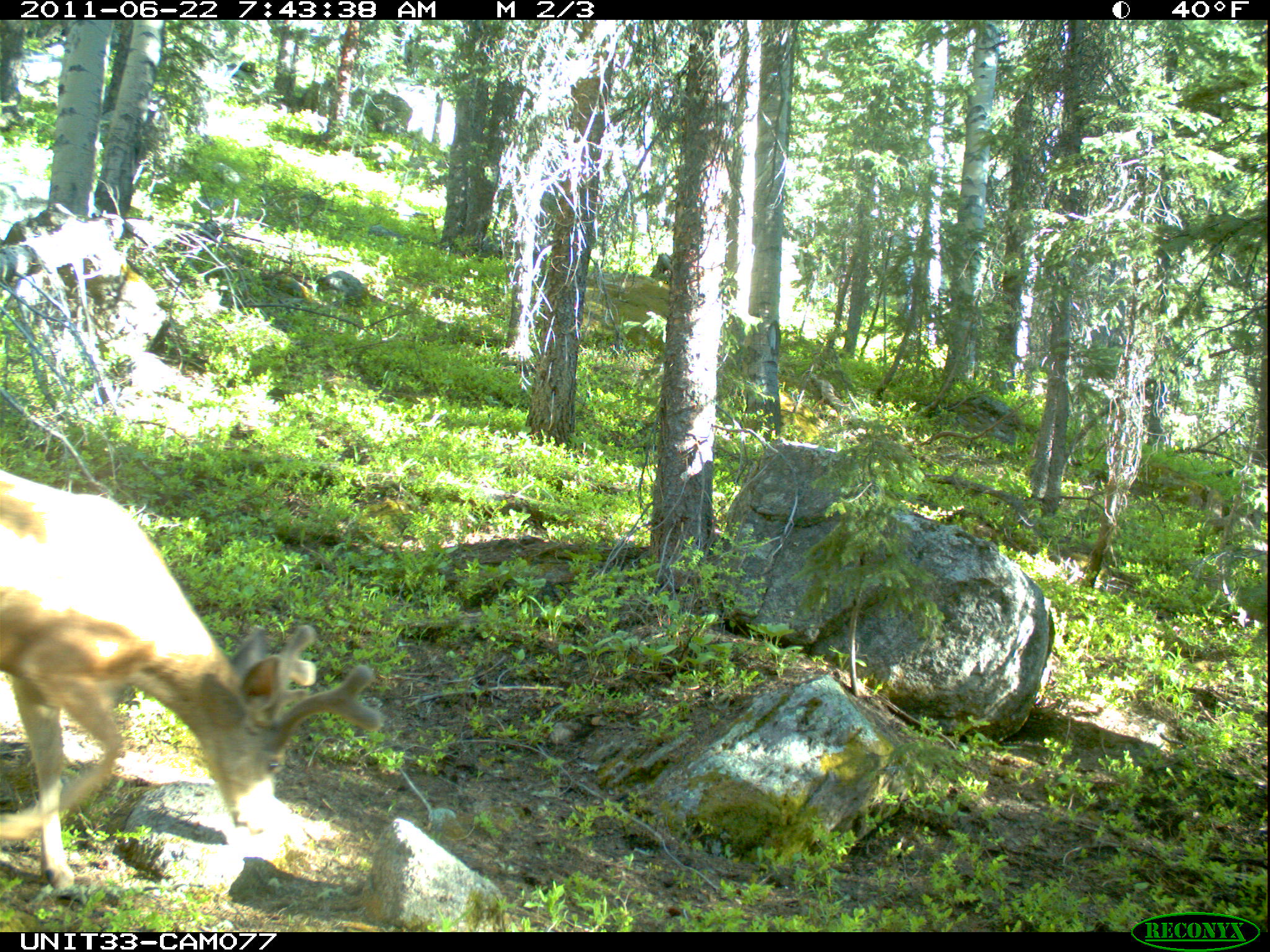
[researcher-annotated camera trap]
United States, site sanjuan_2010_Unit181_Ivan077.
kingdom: Animalia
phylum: Chordata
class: Mammalia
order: Artiodactyla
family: Cervidae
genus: Odocoileus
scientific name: Odocoileus hemionus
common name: mule deer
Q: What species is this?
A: Odocoileus hemionus (mule deer).